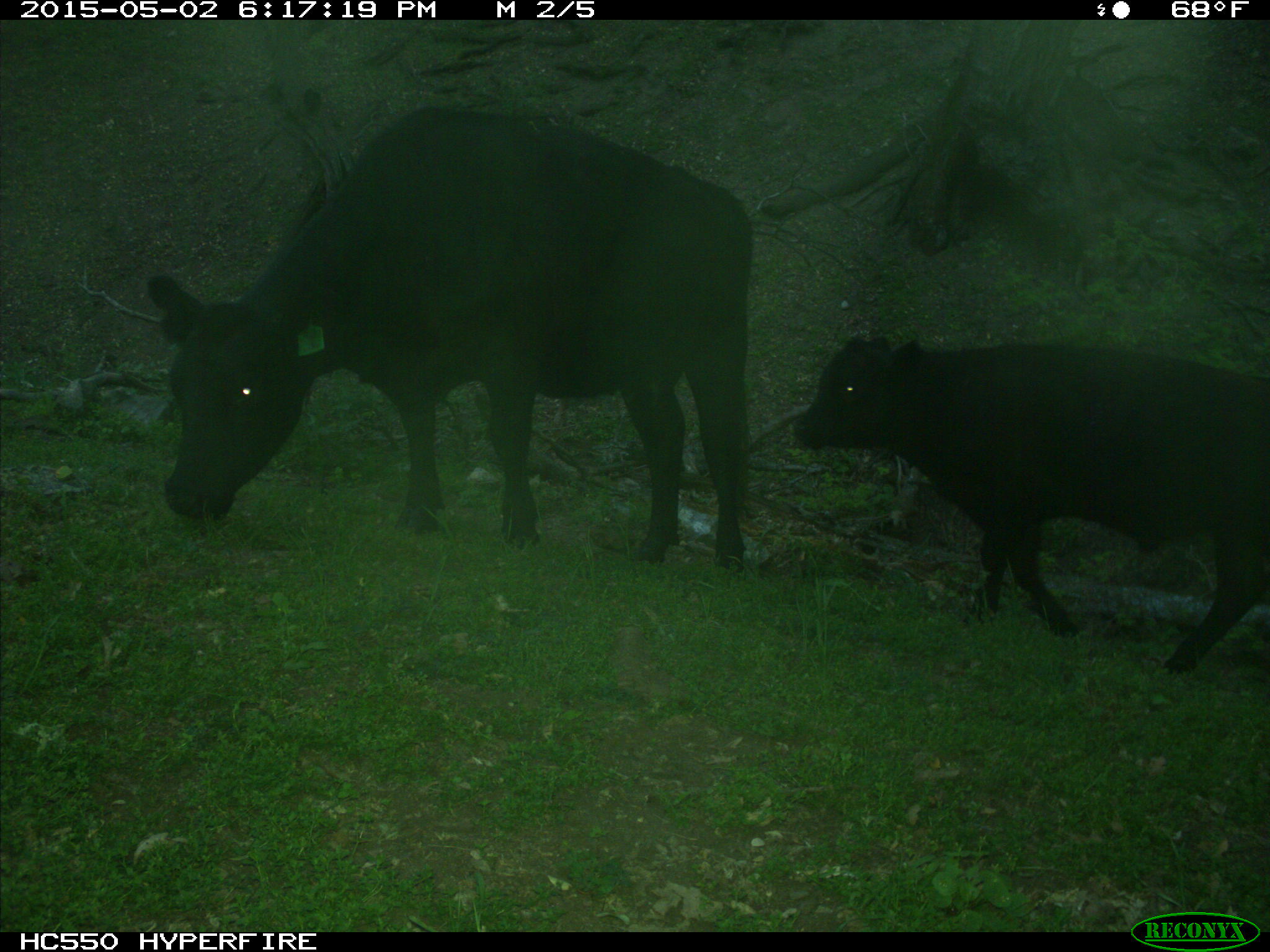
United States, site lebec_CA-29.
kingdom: Animalia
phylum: Chordata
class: Mammalia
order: Artiodactyla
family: Bovidae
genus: Bos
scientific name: Bos taurus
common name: domestic cow